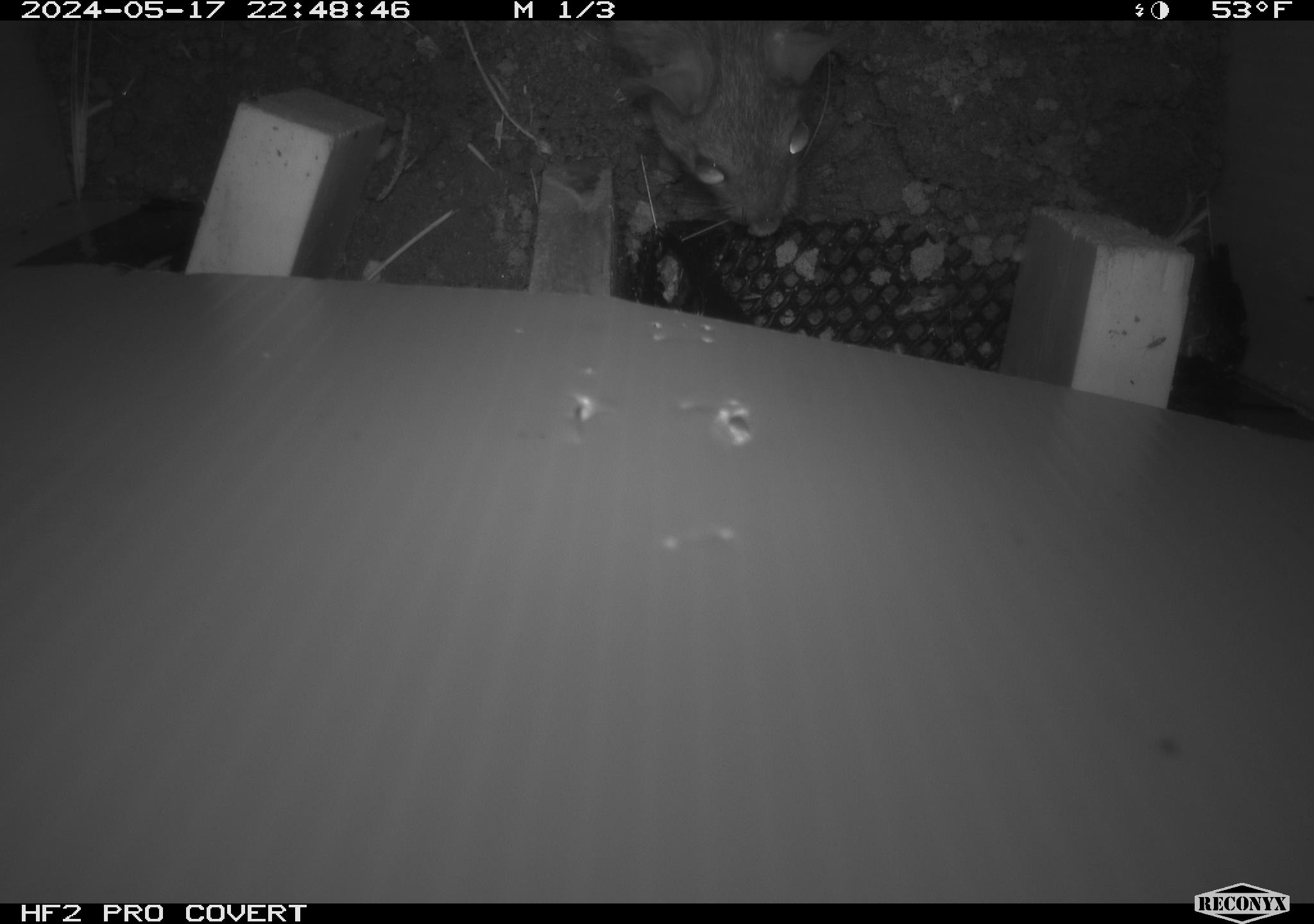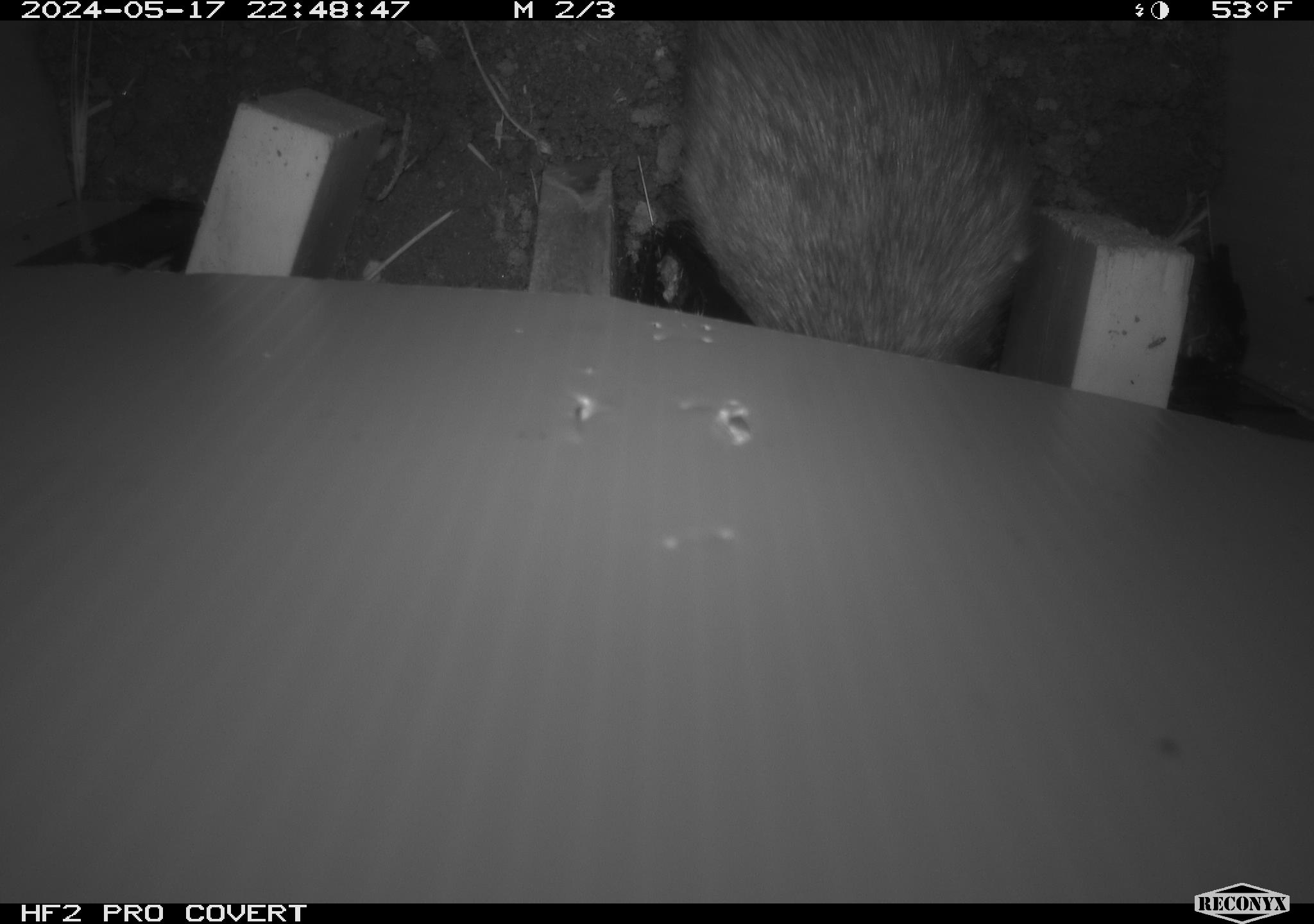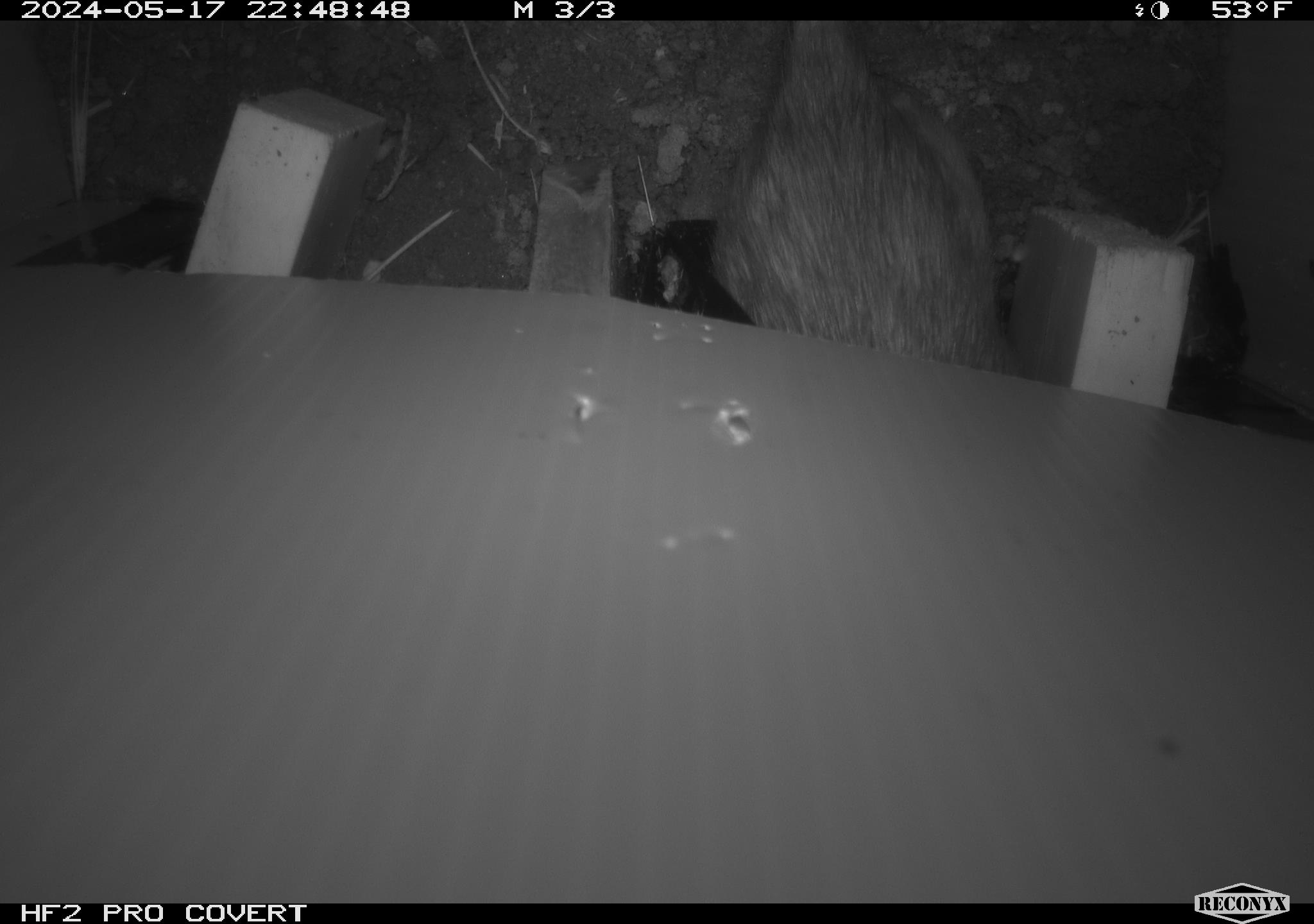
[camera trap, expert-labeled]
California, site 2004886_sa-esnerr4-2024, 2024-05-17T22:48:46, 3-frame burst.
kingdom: Animalia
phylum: Chordata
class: Mammalia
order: Rodentia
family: Muridae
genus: Rattus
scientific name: Rattus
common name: rat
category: rattus species